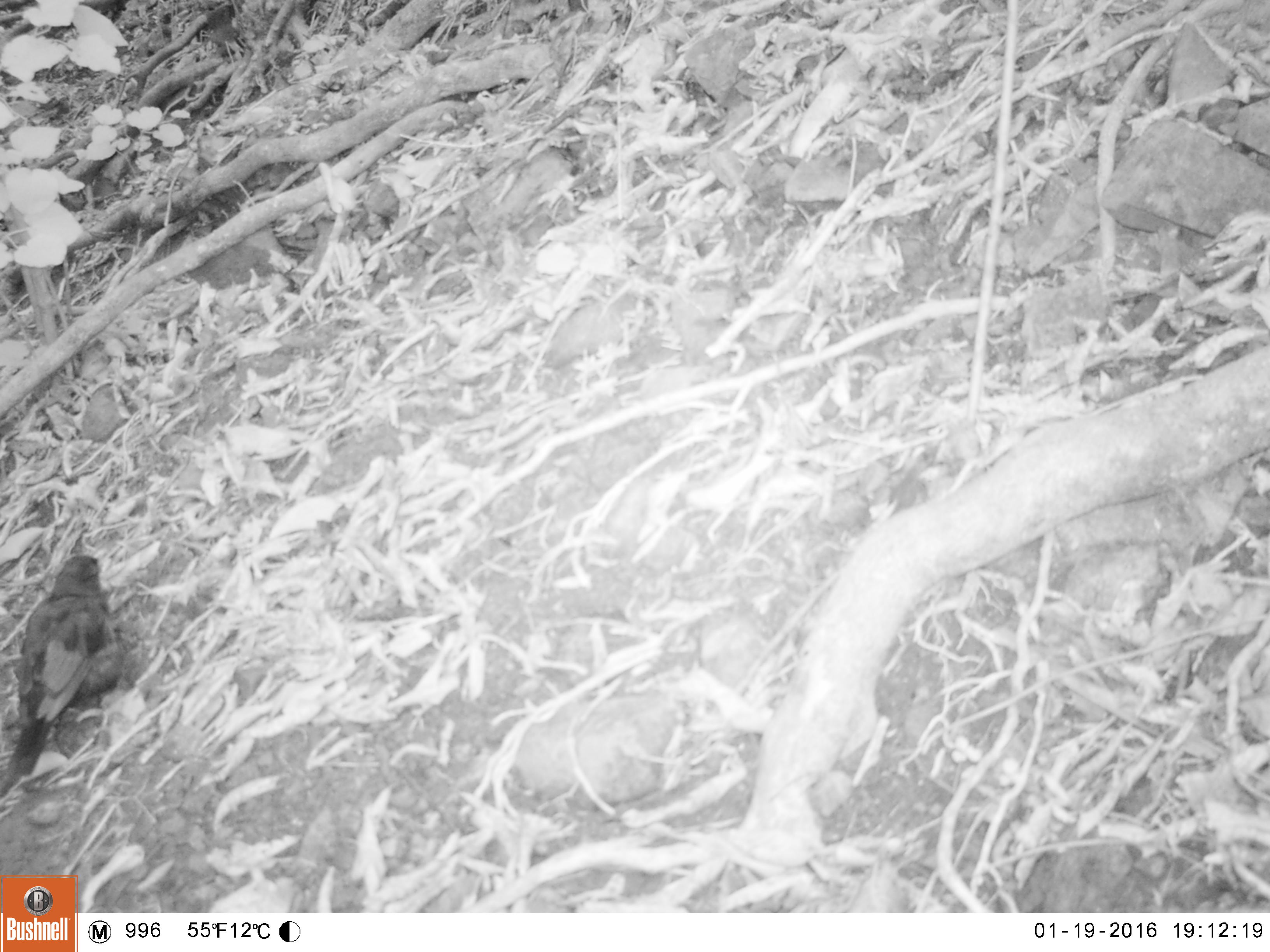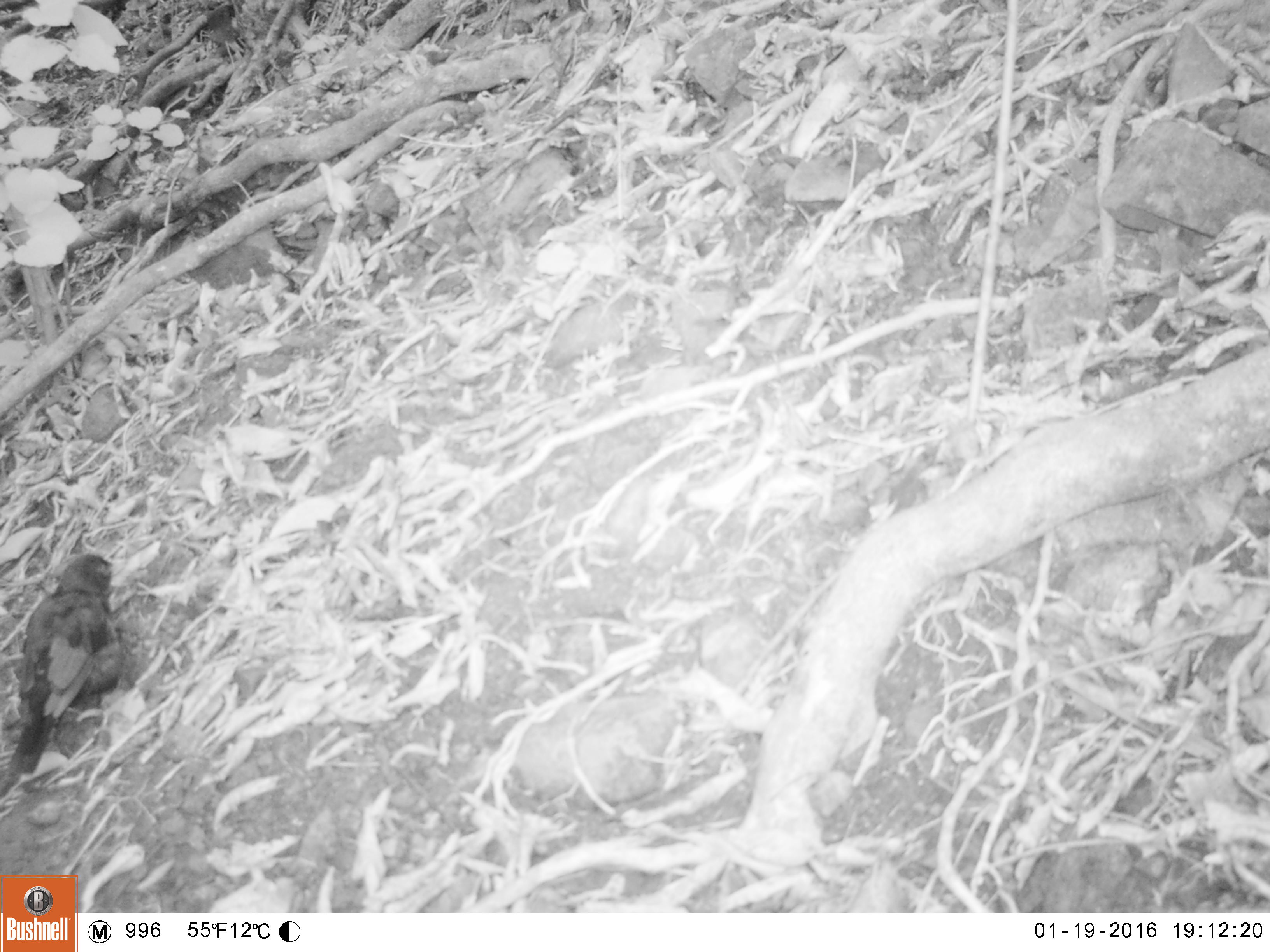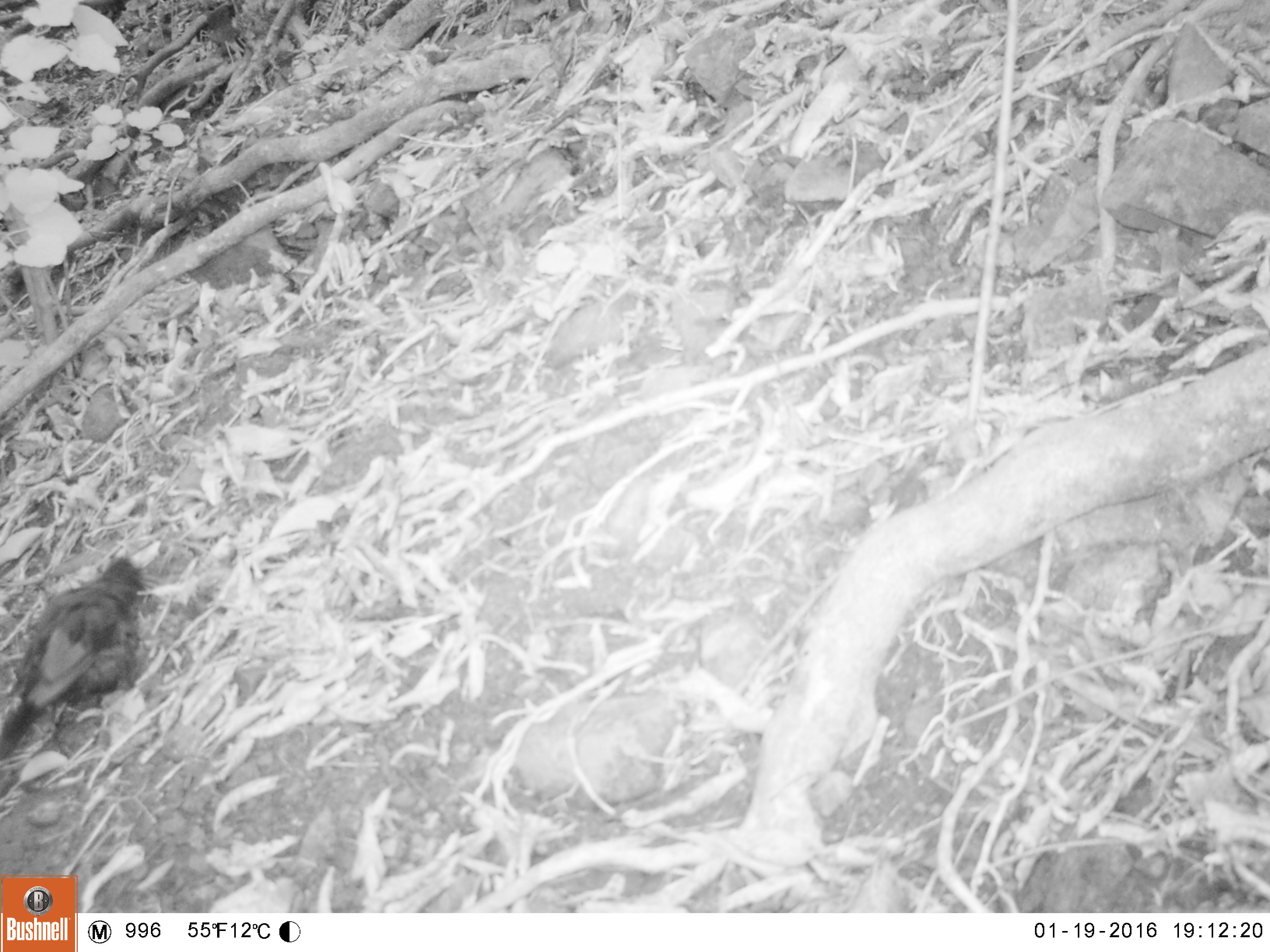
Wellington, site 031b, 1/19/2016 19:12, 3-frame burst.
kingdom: Animalia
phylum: Chordata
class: Aves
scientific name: Aves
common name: bird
Bird (Aves).